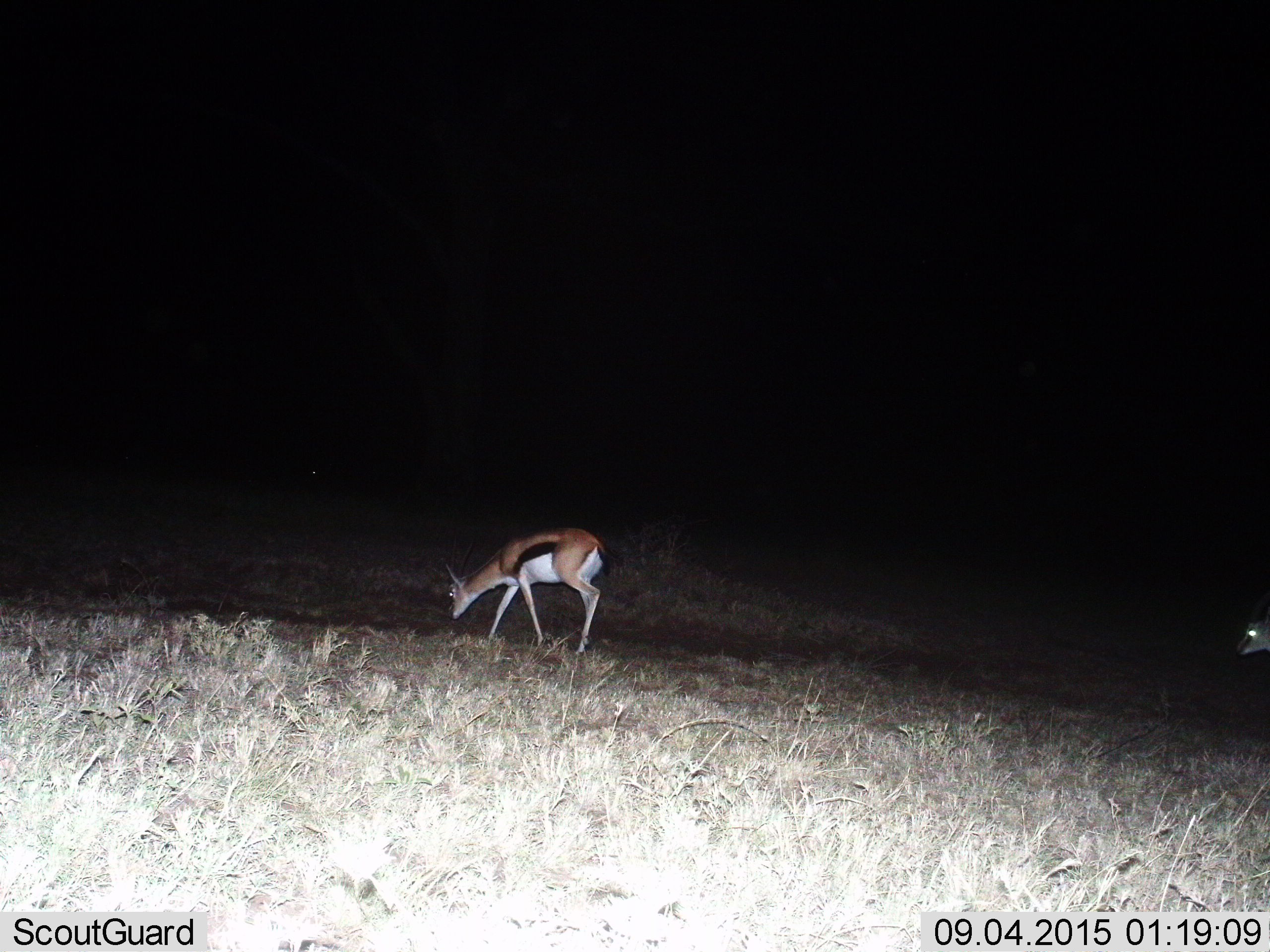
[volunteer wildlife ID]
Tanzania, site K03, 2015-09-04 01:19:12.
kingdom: Animalia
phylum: Chordata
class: Mammalia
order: Artiodactyla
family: Bovidae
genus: Eudorcas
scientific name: Eudorcas thomsonii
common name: thomson's gazelle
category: gazellethomsons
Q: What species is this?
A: Gazellethomsons (thomson's gazelle) (Eudorcas thomsonii).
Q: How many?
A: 2.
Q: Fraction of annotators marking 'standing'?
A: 57%.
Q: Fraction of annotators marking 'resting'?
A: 0%.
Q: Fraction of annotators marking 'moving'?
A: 43%.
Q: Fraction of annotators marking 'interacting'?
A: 14%.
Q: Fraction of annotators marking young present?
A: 14%.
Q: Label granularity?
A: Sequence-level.